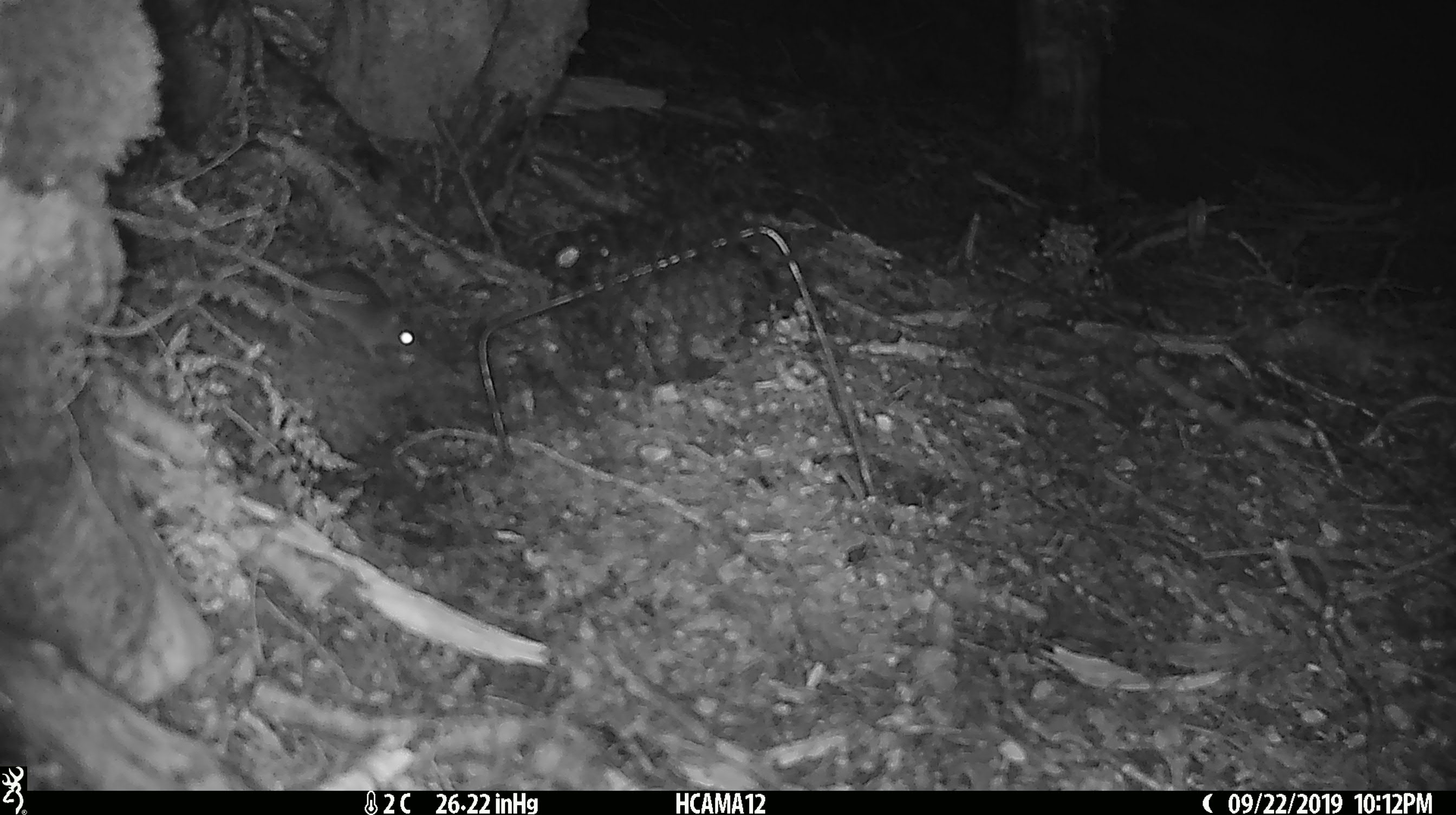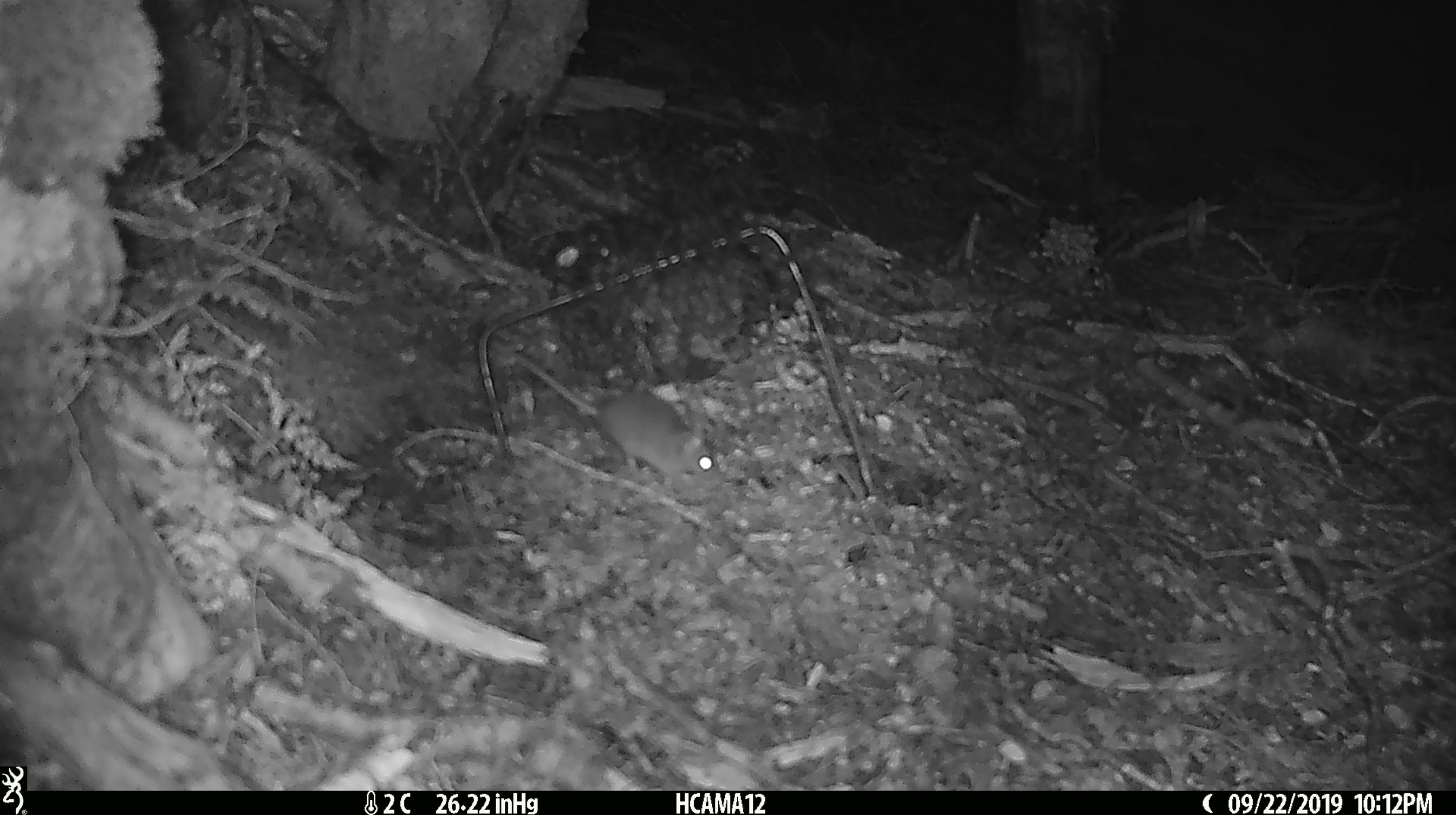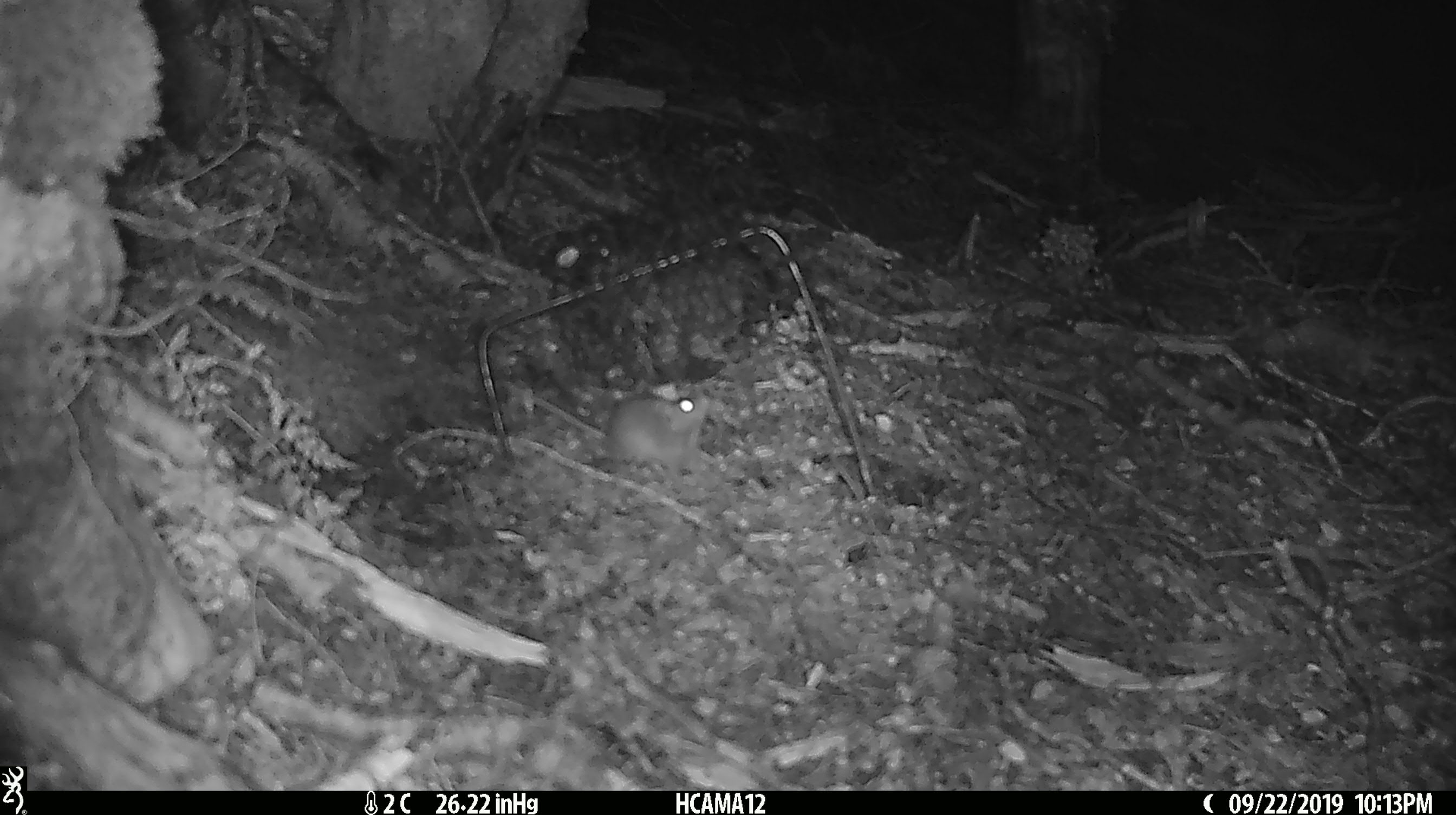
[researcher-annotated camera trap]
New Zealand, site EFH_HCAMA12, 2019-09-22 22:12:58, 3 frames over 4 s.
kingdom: Animalia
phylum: Chordata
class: Mammalia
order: Rodentia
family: Muridae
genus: Mus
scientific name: Mus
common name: mouse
Mouse (Mus).